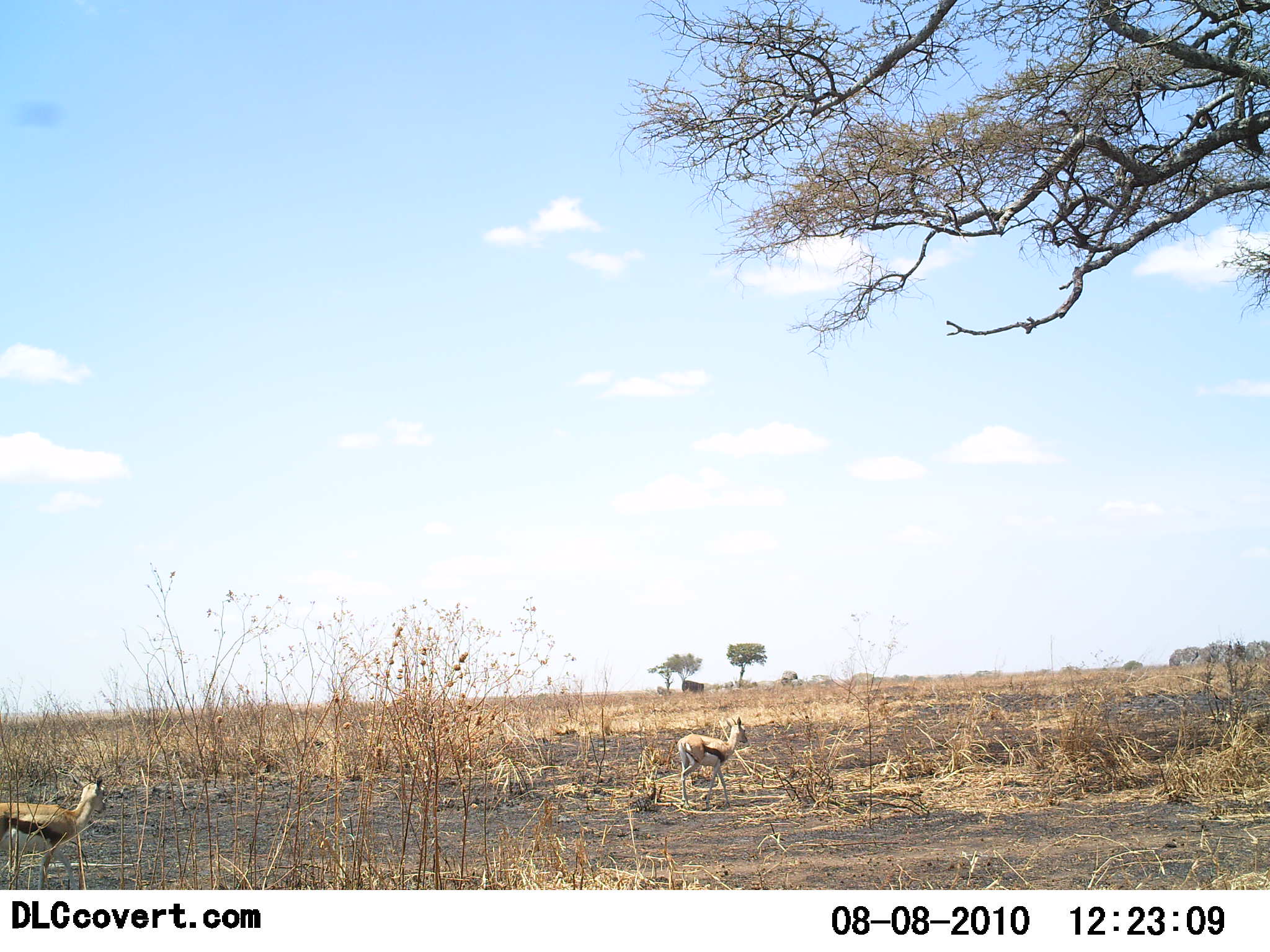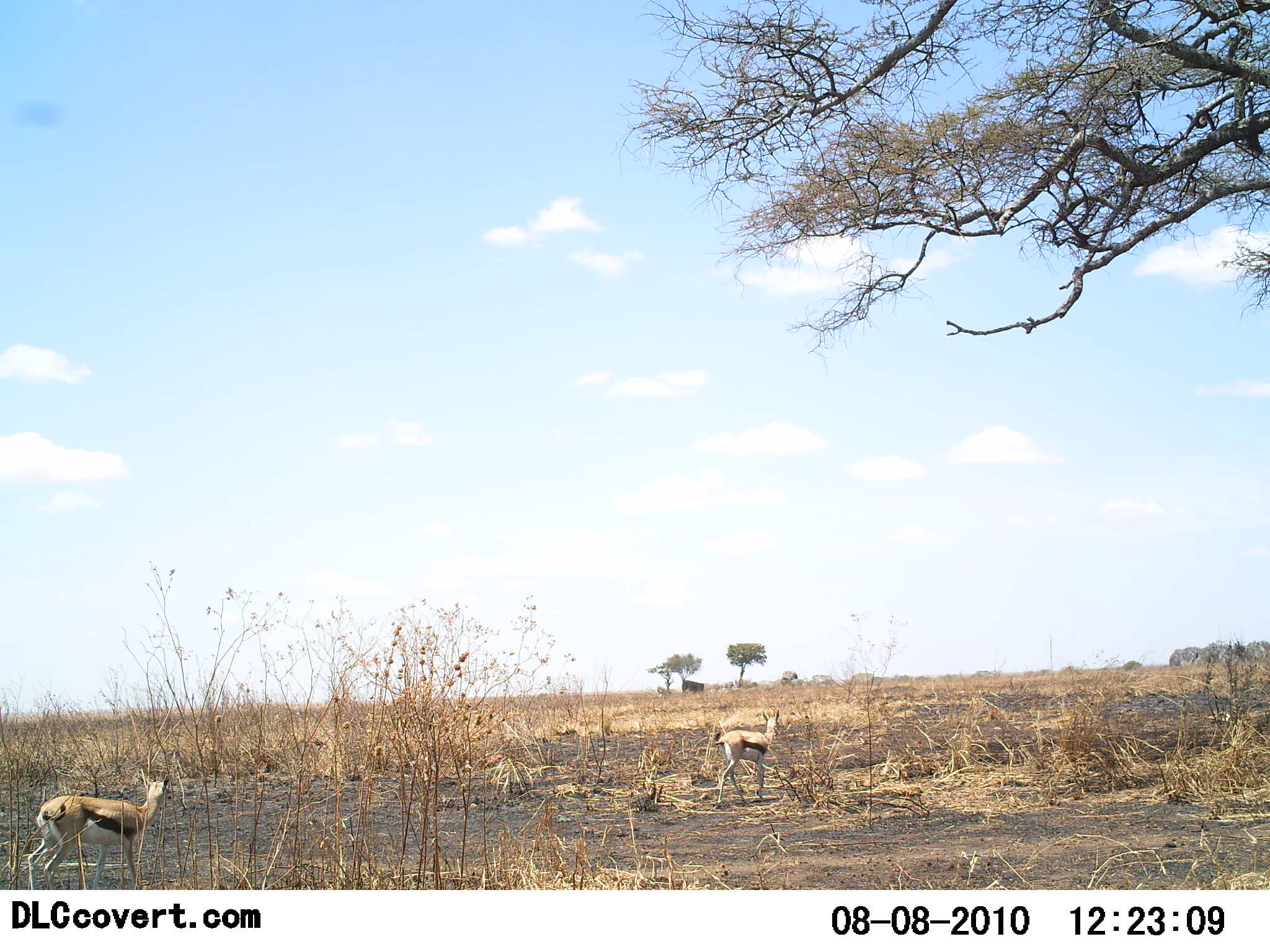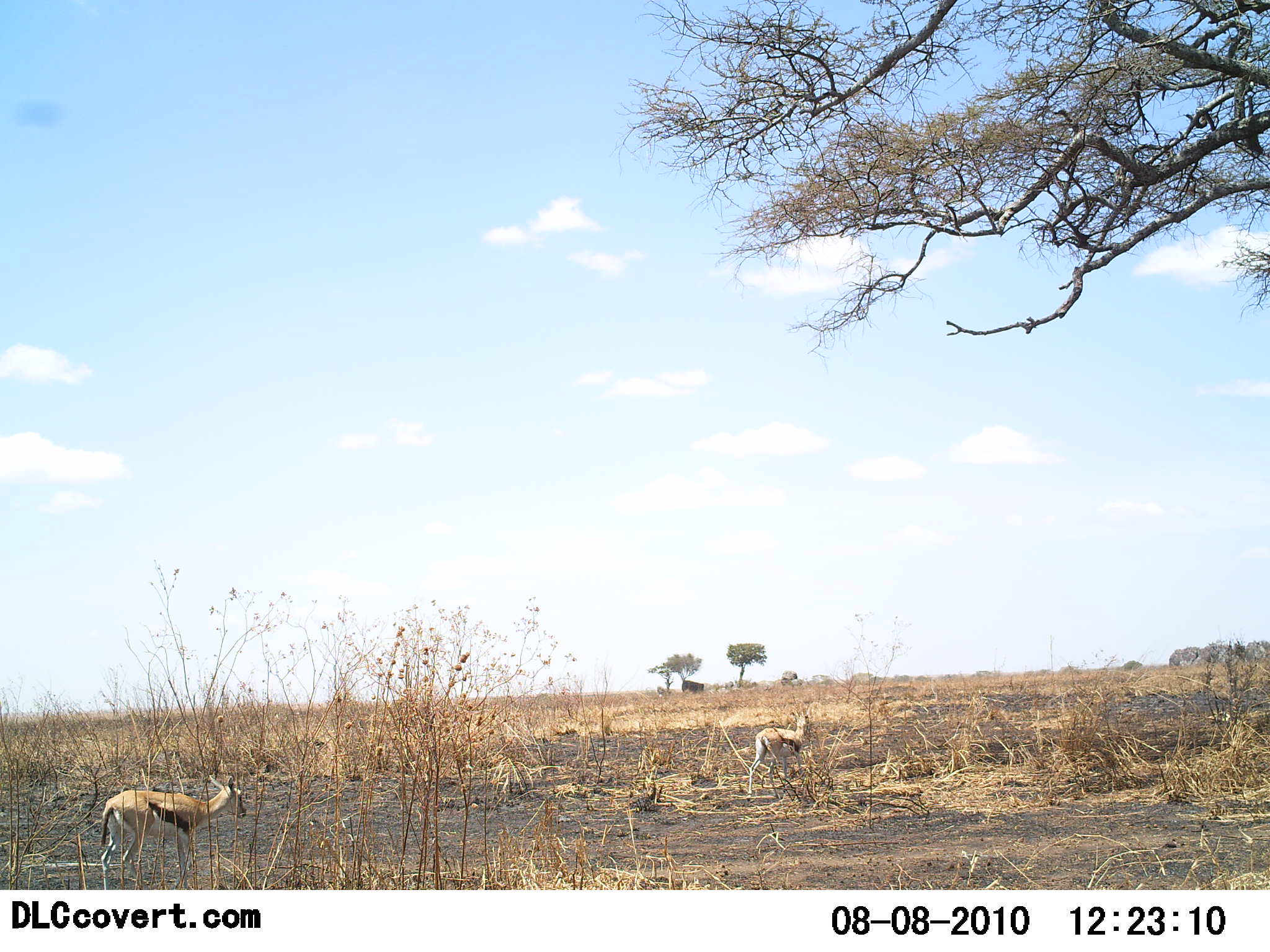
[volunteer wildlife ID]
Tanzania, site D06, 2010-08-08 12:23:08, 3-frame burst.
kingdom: Animalia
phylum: Chordata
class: Mammalia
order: Artiodactyla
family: Bovidae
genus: Eudorcas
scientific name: Eudorcas thomsonii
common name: thomson's gazelle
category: gazellethomsons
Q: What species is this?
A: Gazellethomsons (thomson's gazelle) (Eudorcas thomsonii).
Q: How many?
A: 2.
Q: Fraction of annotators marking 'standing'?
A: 21%.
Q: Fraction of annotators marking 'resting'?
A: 0%.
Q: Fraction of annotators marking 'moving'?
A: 84%.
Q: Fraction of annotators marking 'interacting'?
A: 0%.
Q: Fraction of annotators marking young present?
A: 0%.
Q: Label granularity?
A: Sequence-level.